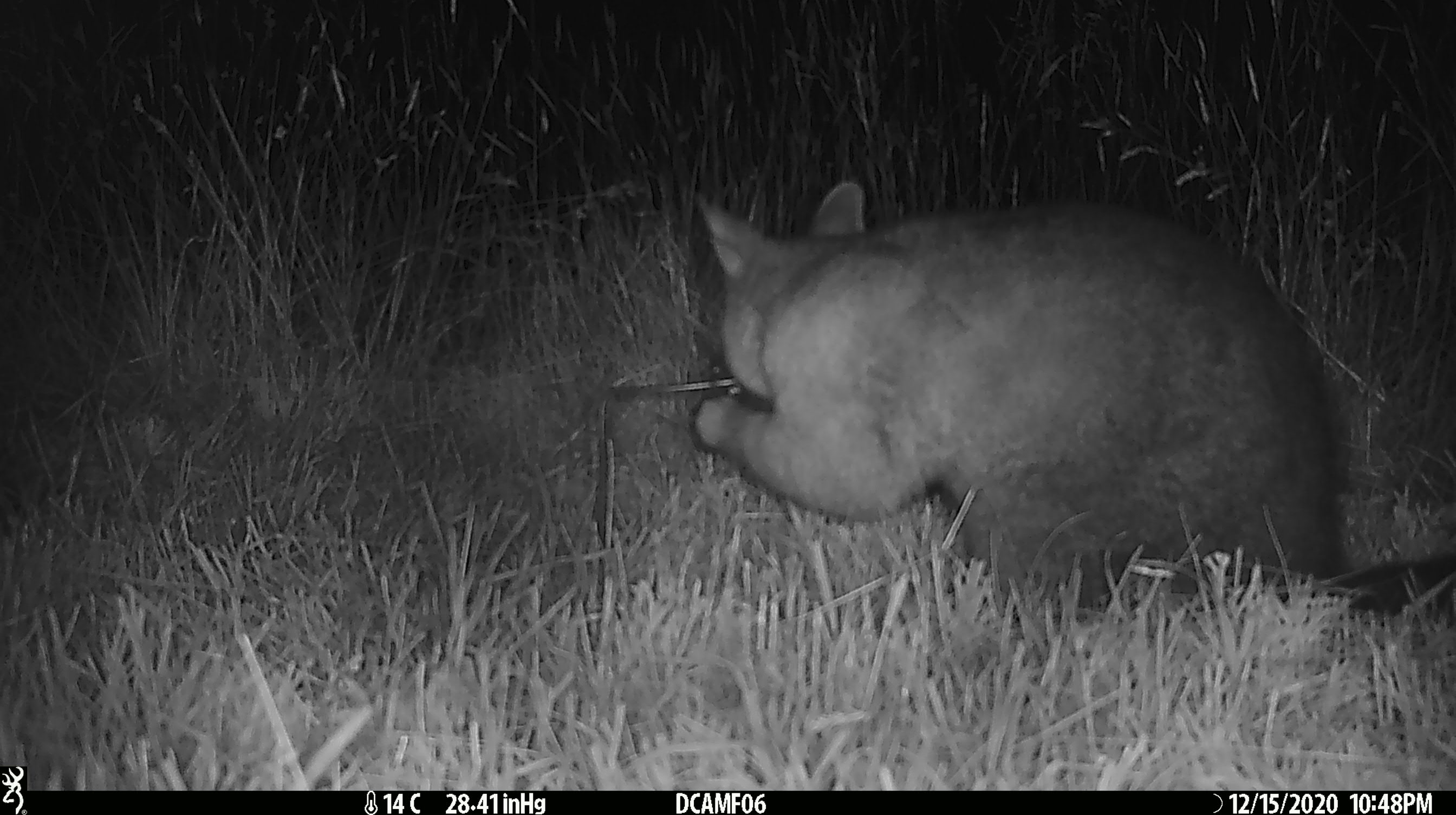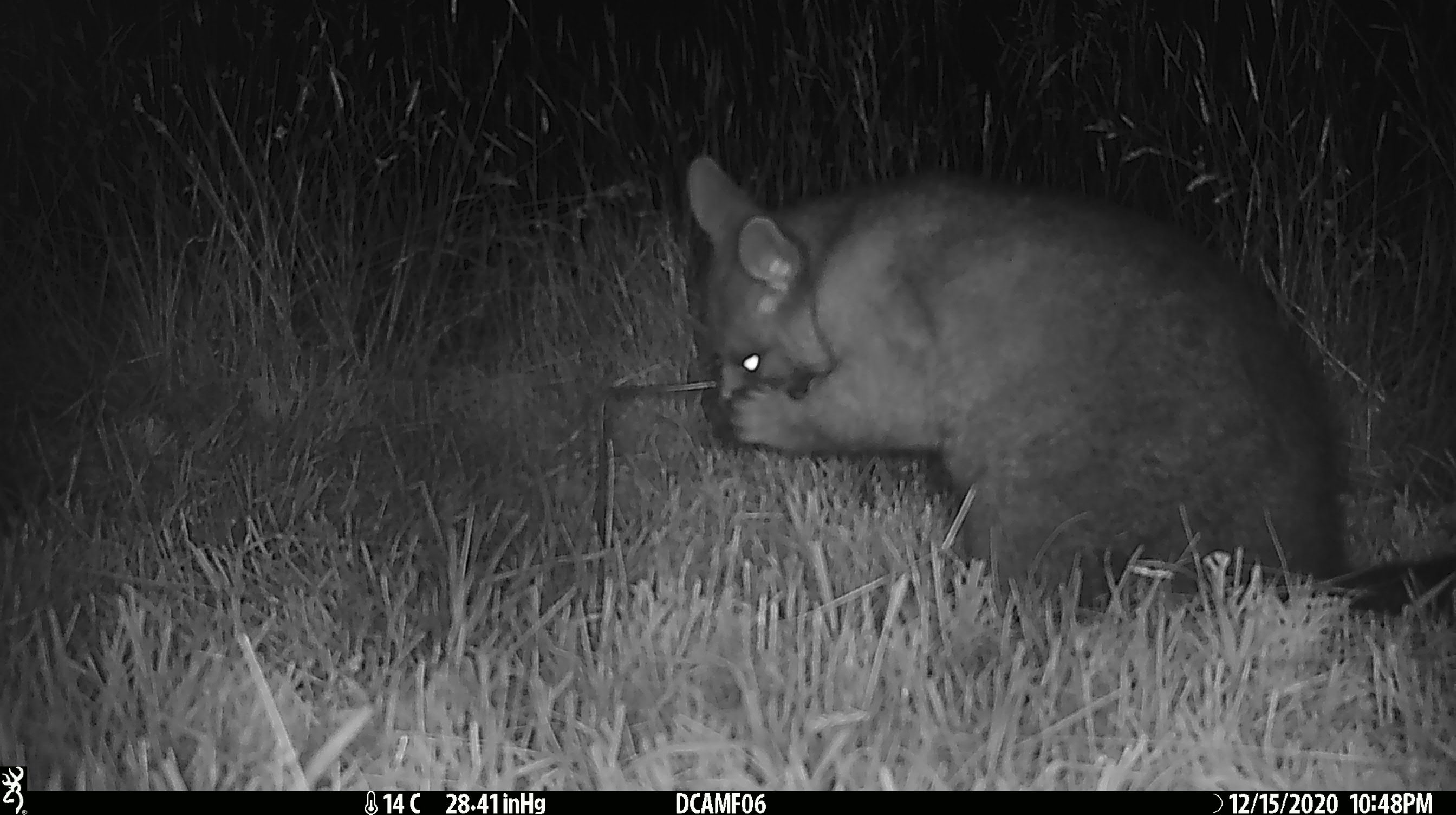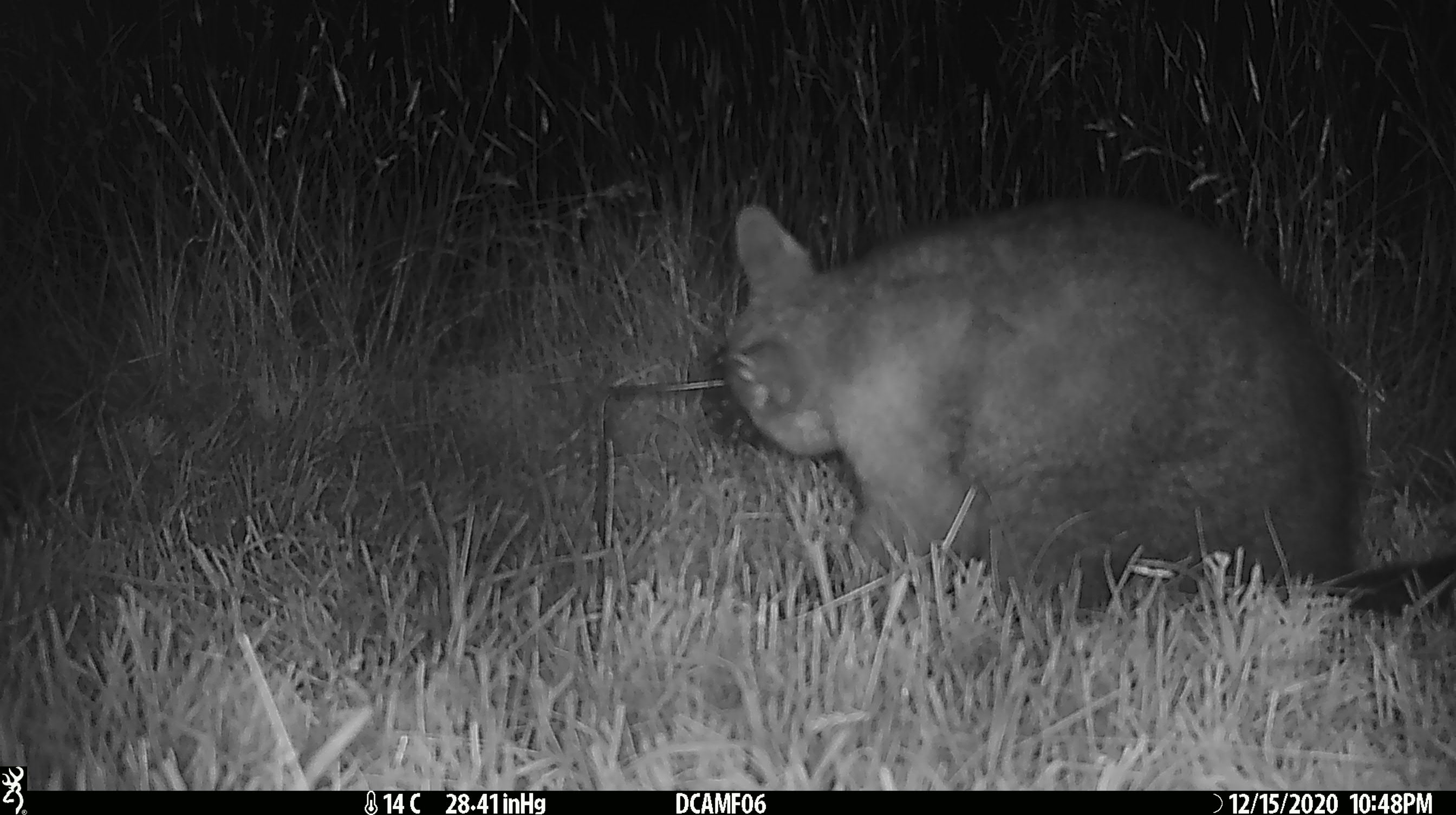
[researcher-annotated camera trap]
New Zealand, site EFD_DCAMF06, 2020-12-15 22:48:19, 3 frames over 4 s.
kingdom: Animalia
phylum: Chordata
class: Mammalia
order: Diprotodontia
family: Phalangeridae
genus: Trichosurus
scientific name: Trichosurus vulpecula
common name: common brushtail possum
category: possum